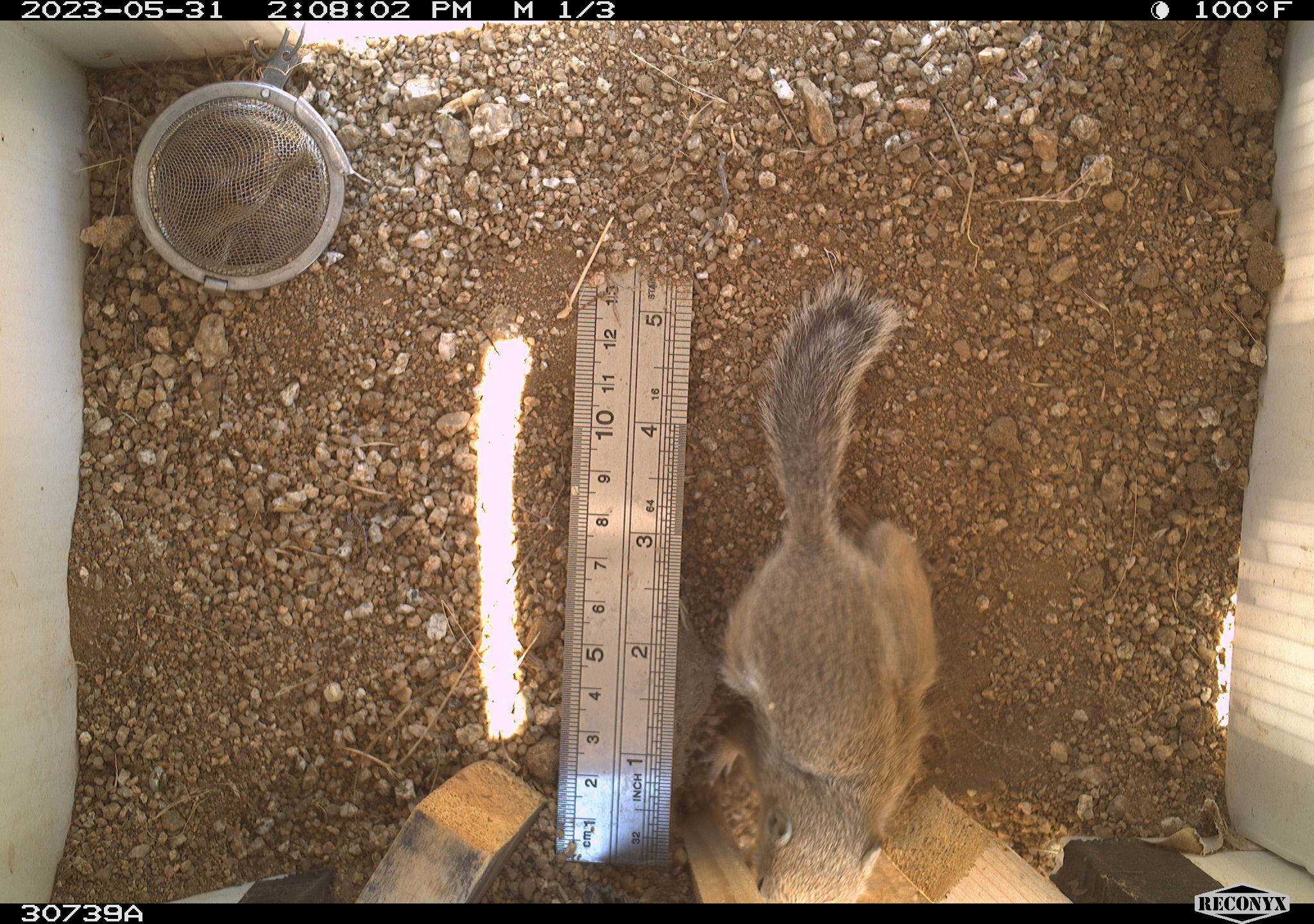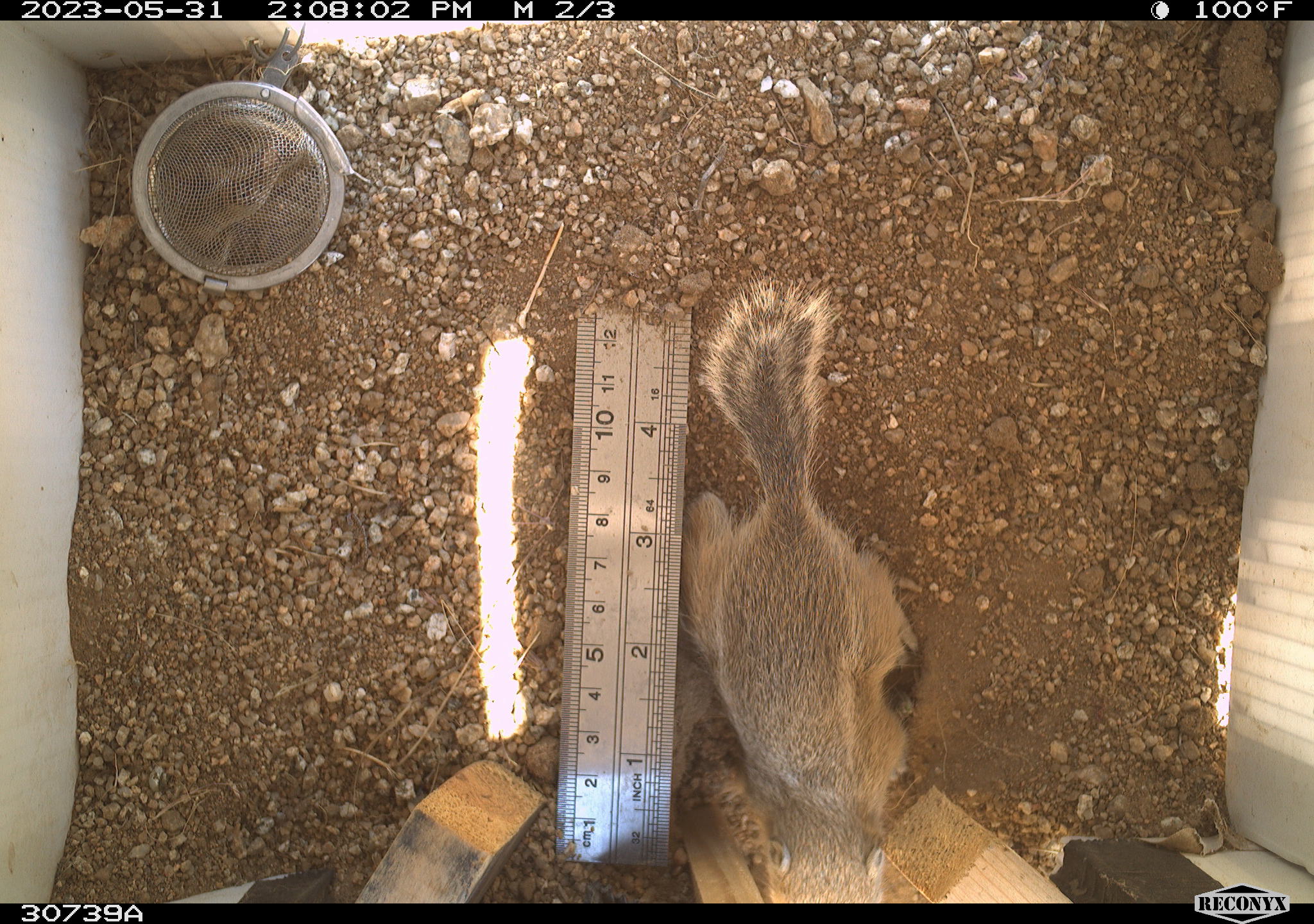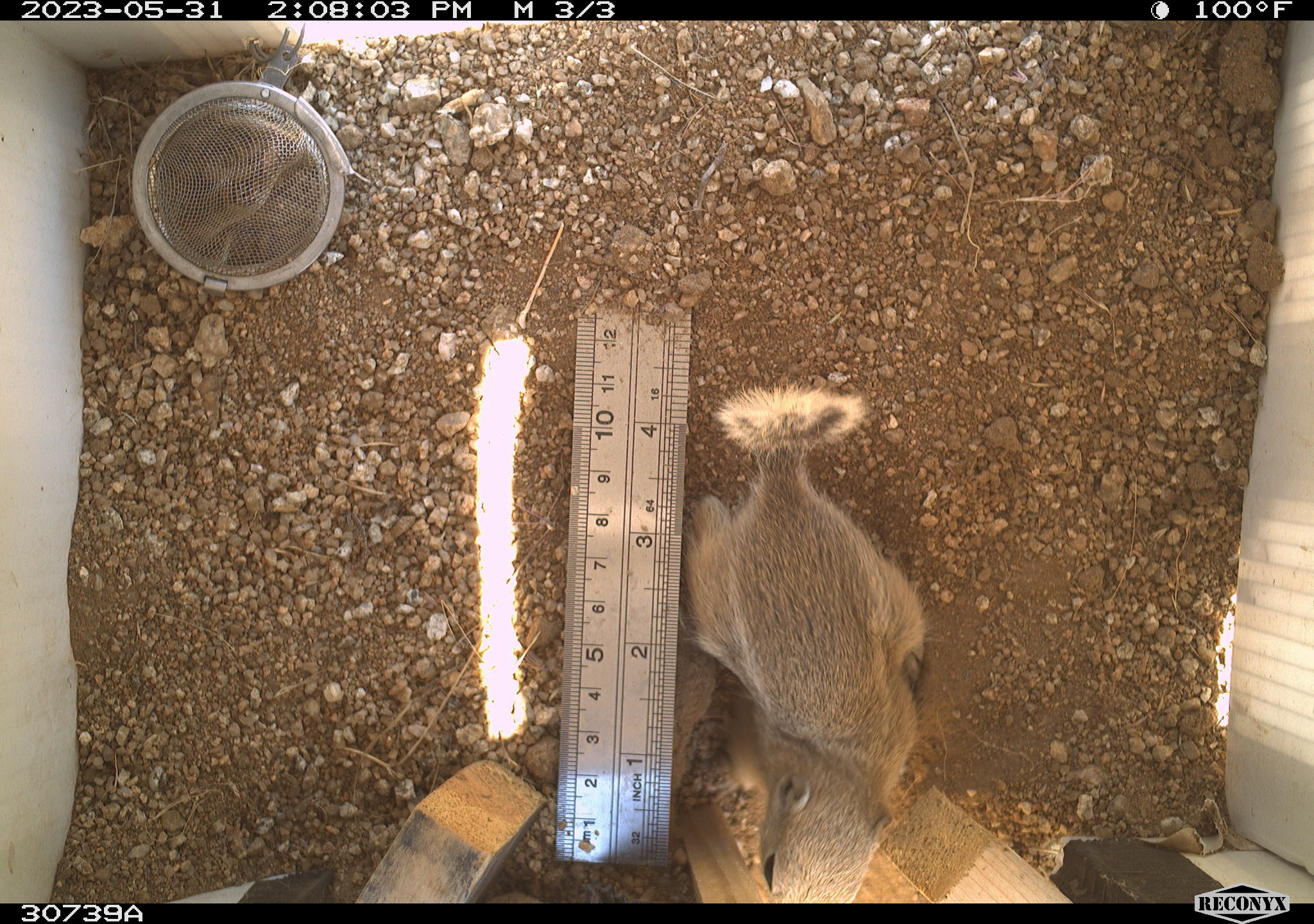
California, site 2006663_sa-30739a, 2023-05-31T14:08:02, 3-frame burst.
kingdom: Animalia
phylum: Chordata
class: Mammalia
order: Rodentia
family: Sciuridae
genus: Ammospermophilus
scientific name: Ammospermophilus leucurus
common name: white-tailed antelope squirrel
White-tailed antelope squirrel (Ammospermophilus leucurus).